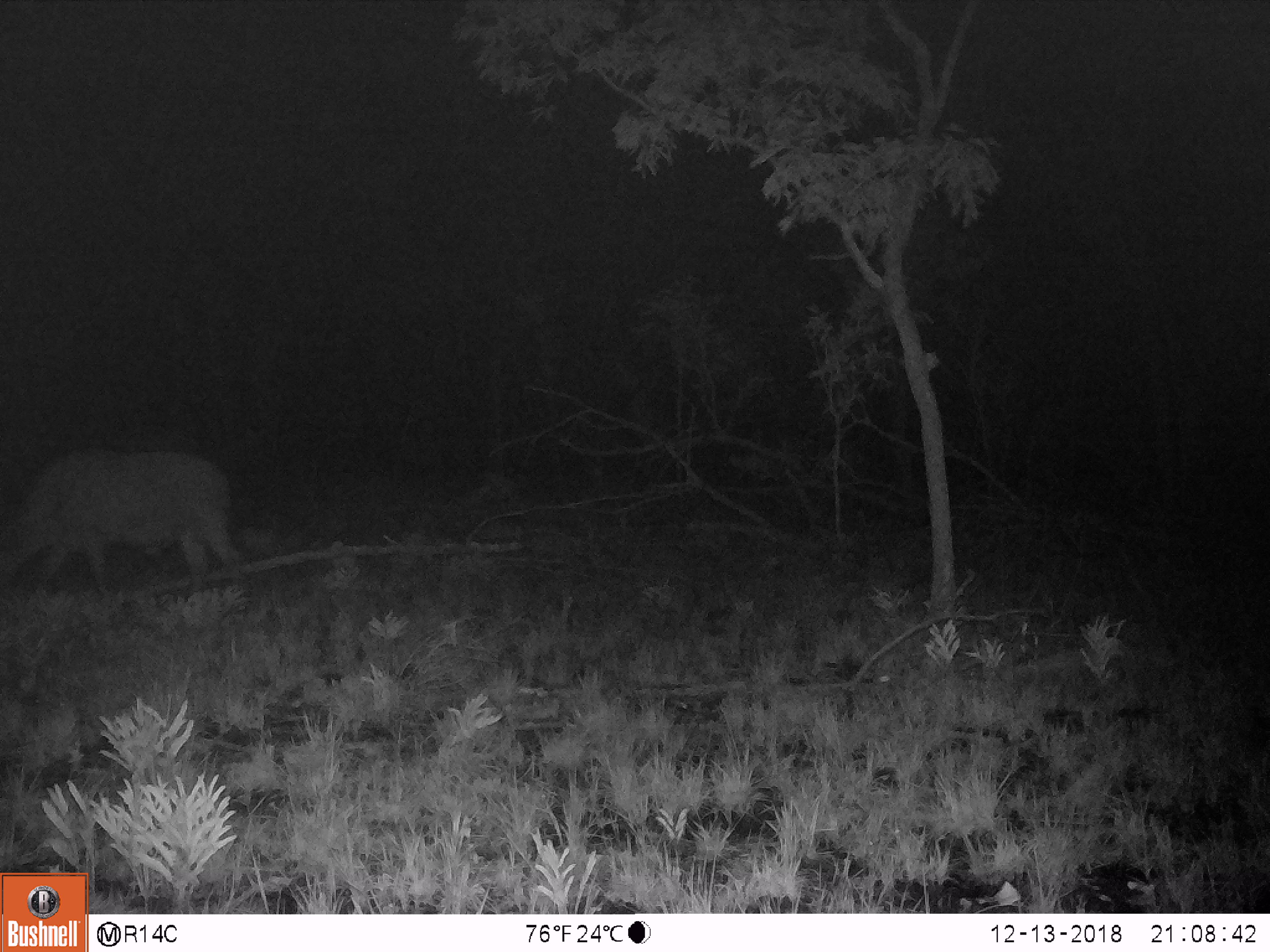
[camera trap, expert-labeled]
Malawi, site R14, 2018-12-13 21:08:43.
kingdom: Animalia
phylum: Chordata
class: Mammalia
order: Artiodactyla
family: Bovidae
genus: Syncerus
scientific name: Syncerus caffer caffer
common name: cape buffalo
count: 1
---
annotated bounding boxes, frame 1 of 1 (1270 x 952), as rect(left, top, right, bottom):
cape buffalo: rect(0, 437, 253, 597)